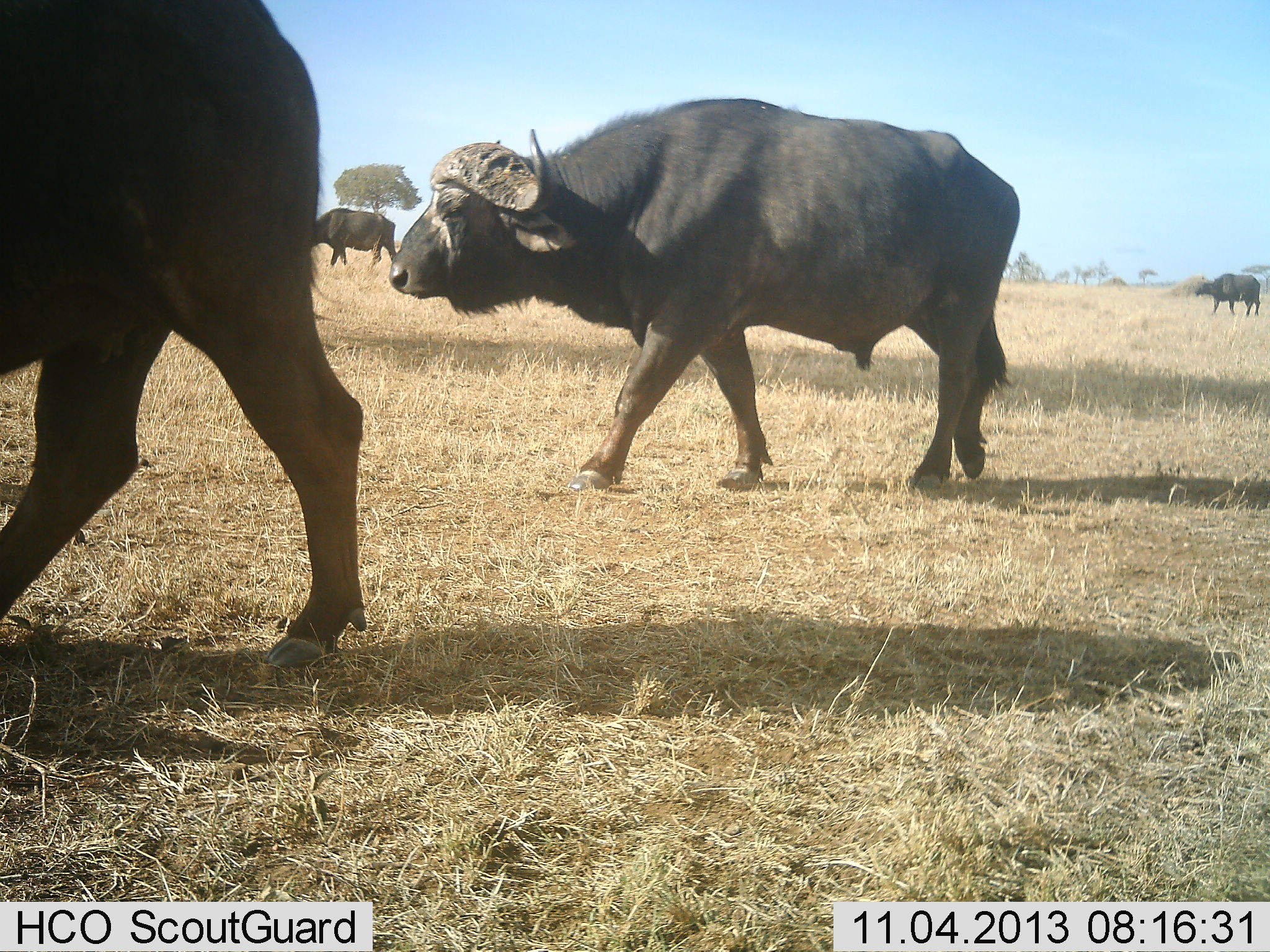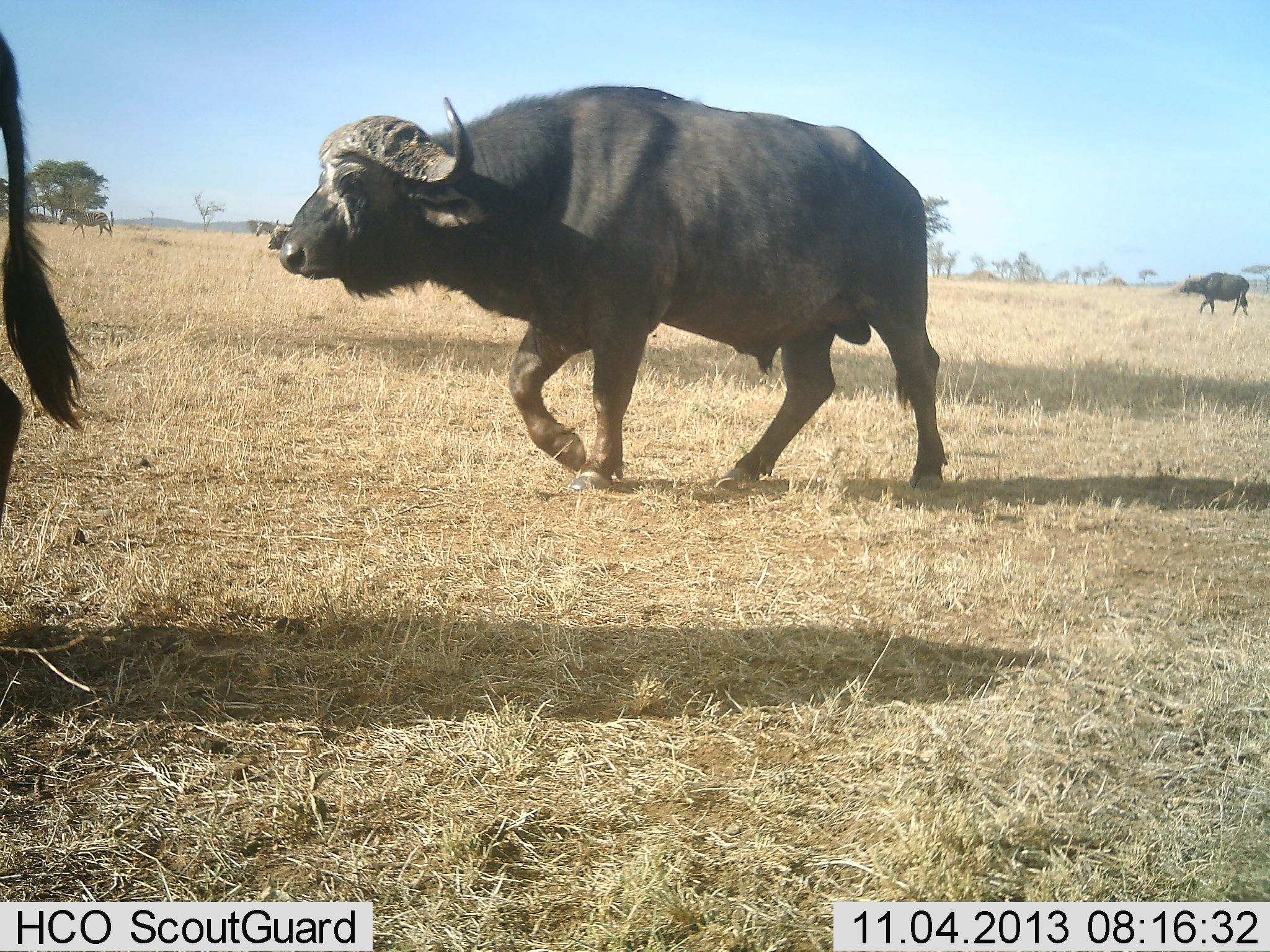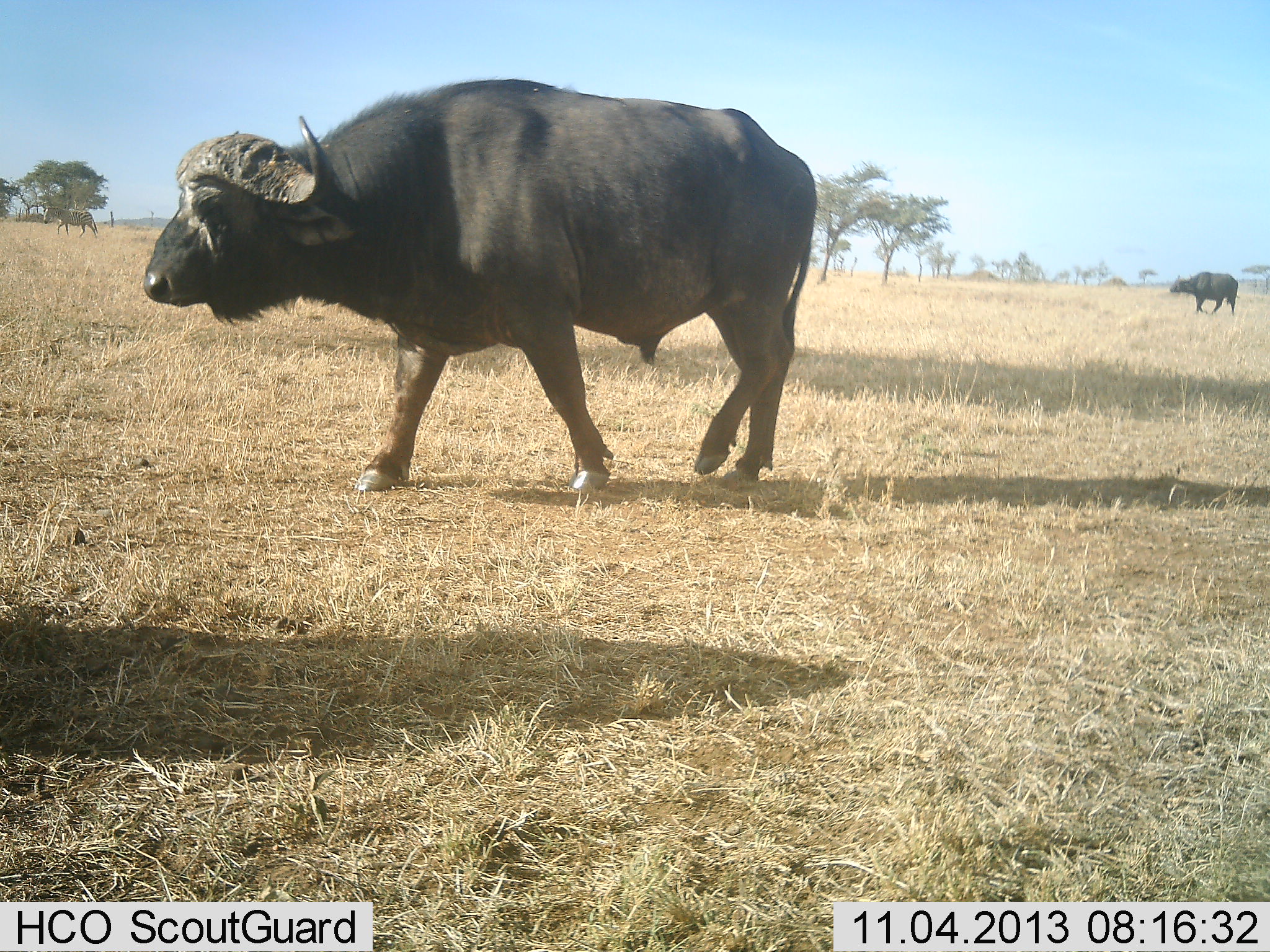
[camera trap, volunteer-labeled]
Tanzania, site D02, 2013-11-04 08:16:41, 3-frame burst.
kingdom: Animalia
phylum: Chordata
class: Mammalia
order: Artiodactyla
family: Bovidae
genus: Syncerus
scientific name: Syncerus caffer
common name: cape buffalo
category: buffalo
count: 4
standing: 0%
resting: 0%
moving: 100%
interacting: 0%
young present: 0%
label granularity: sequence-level